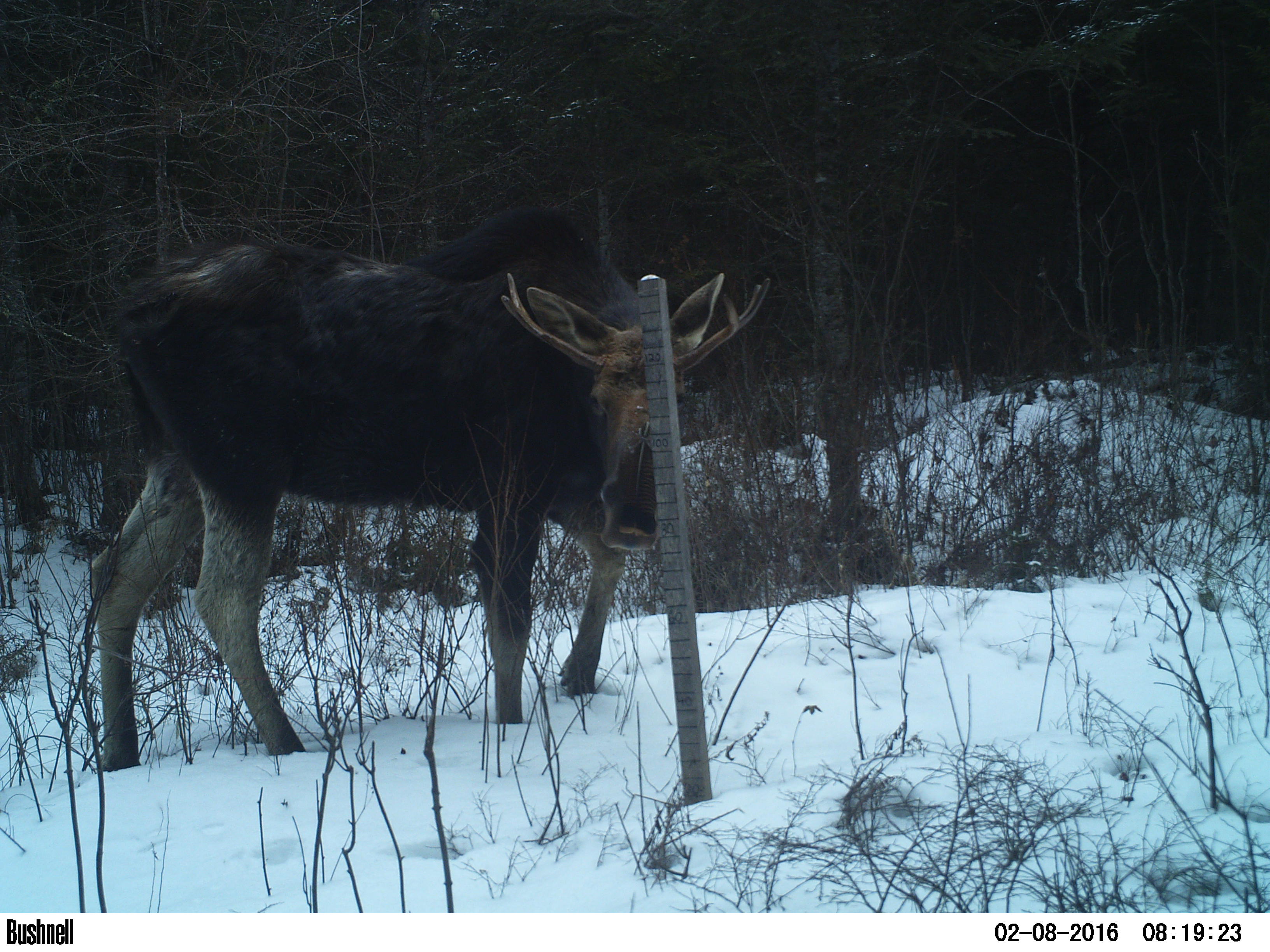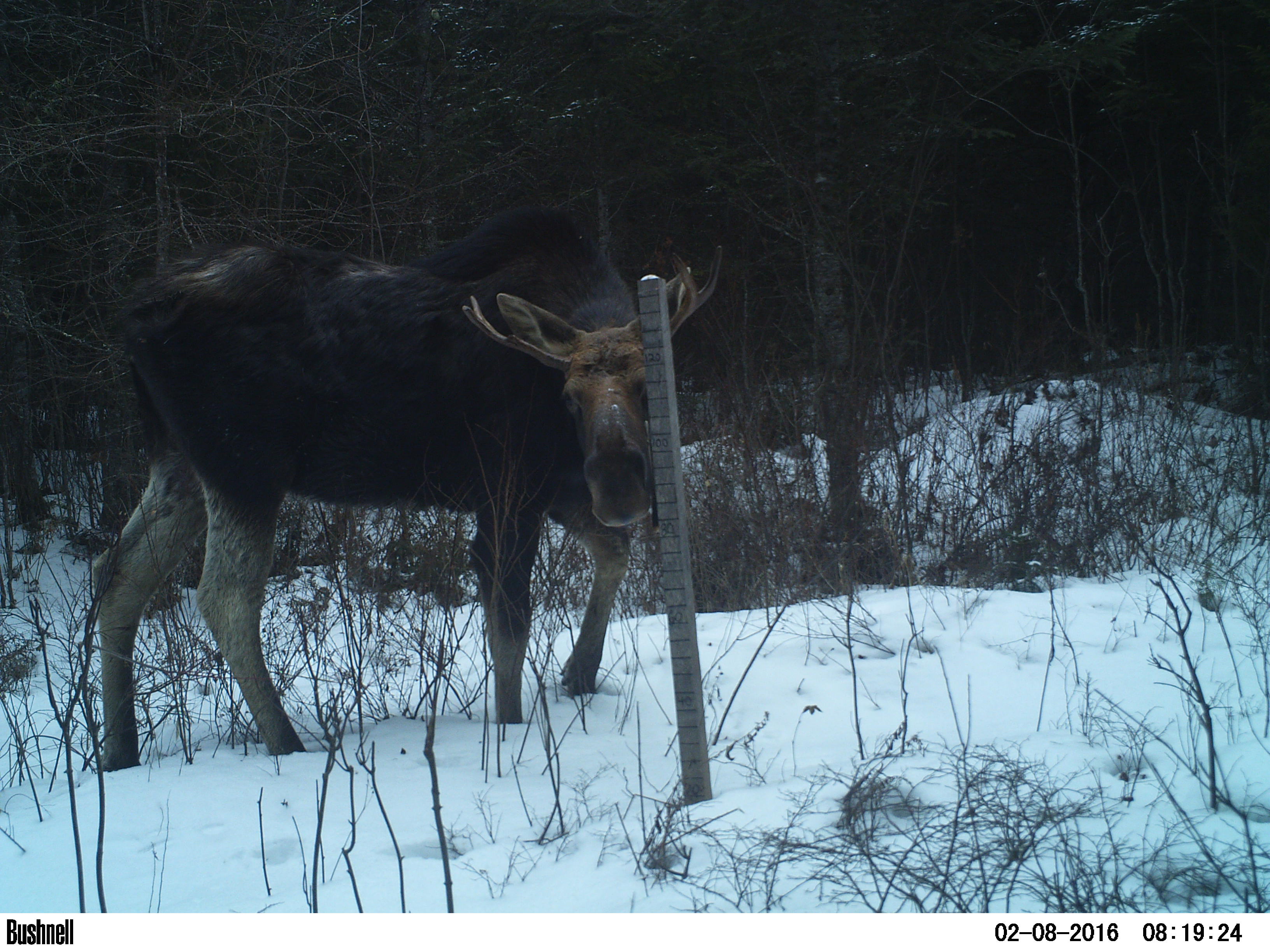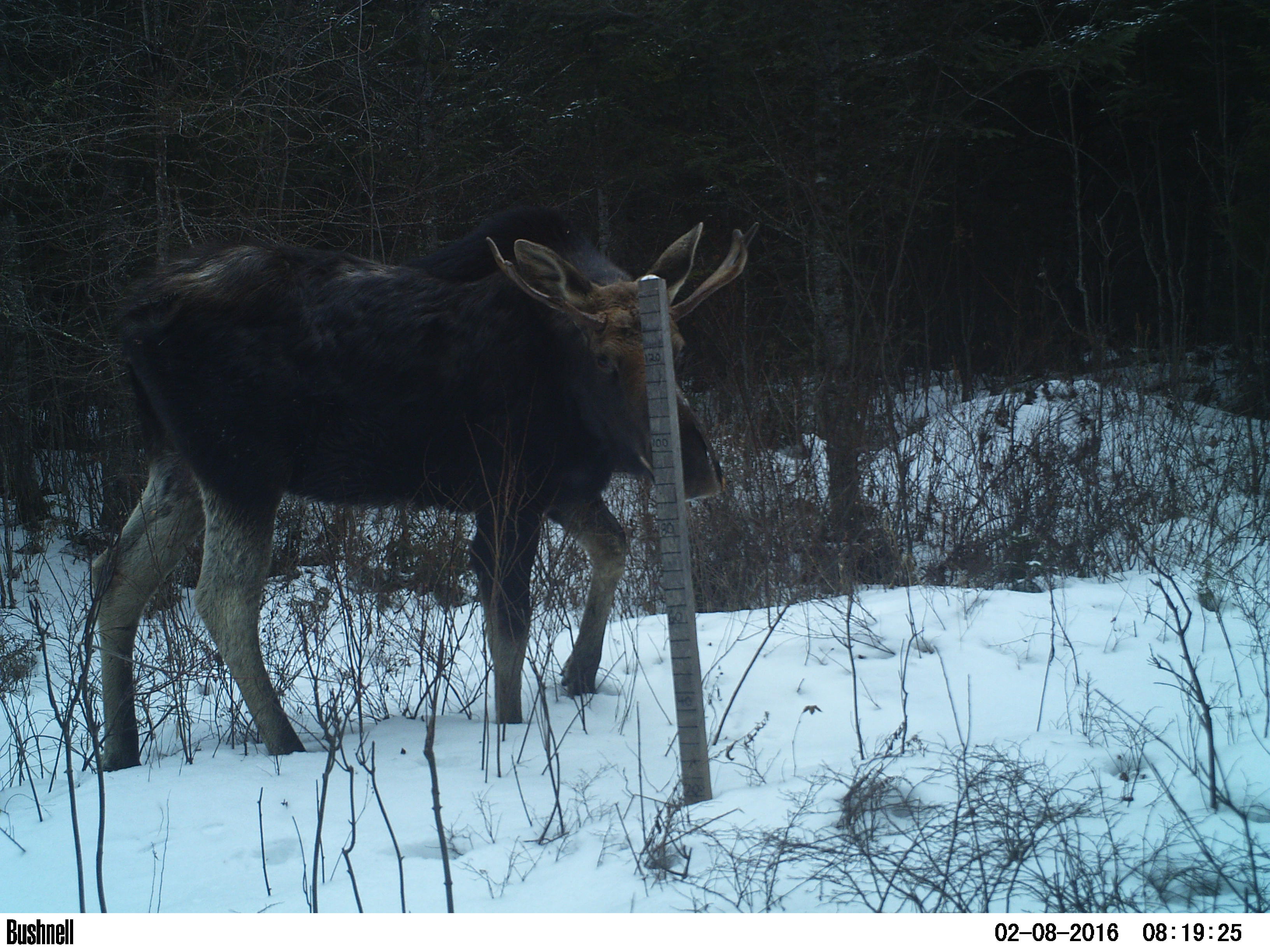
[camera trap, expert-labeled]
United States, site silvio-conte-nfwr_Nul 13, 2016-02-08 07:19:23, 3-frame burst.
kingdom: Animalia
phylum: Chordata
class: Mammalia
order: Artiodactyla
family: Cervidae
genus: Alces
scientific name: Alces alces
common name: moose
Moose (Alces alces).